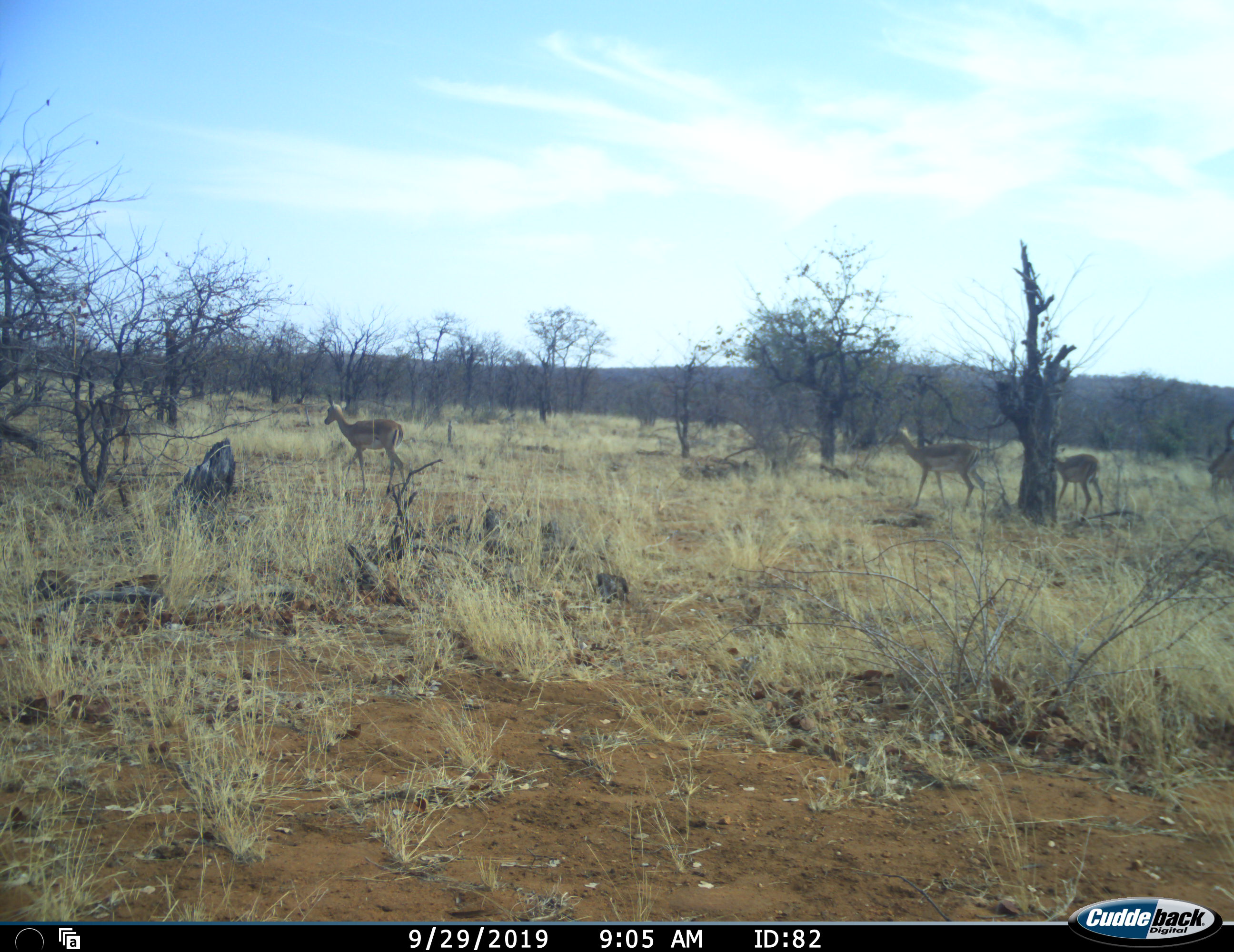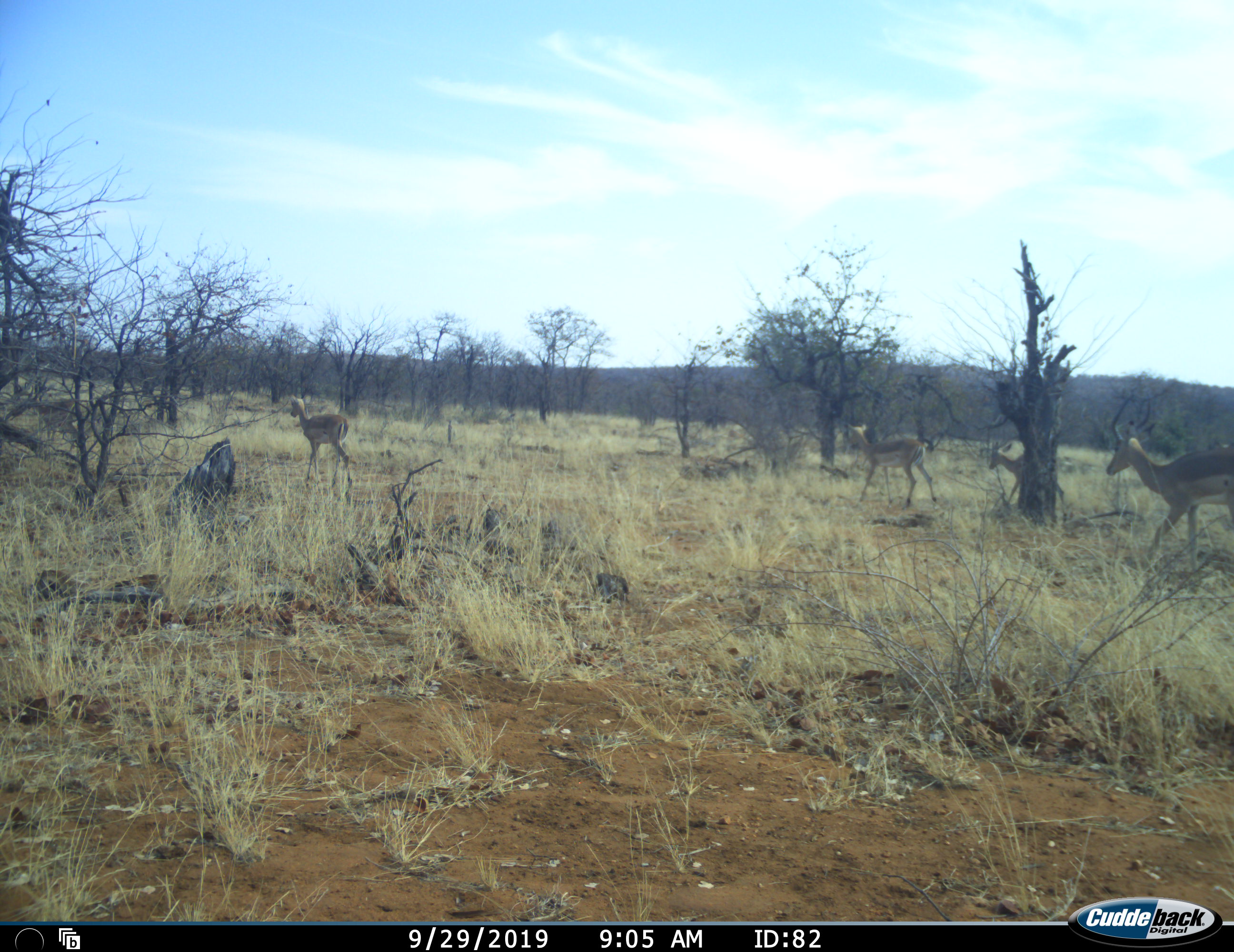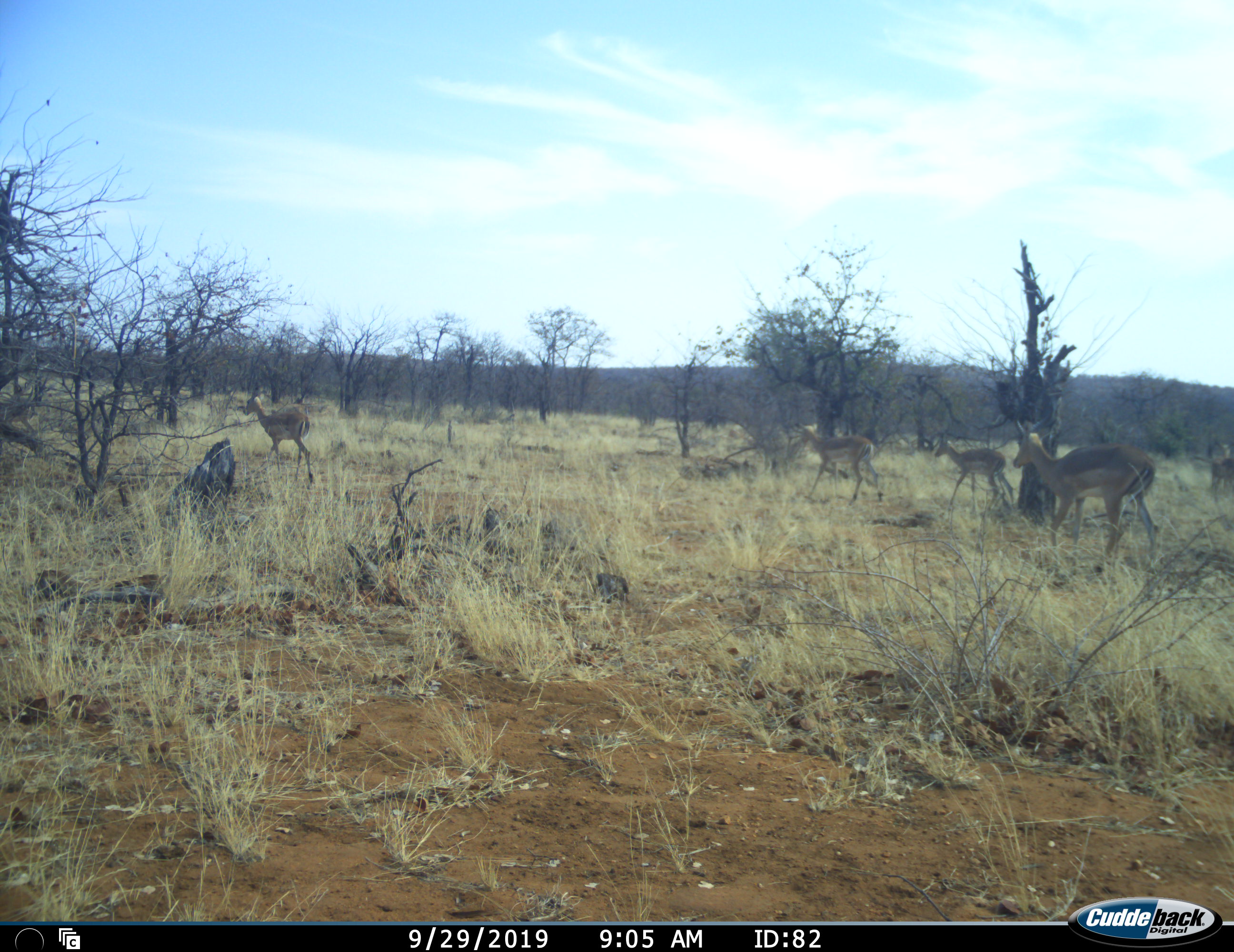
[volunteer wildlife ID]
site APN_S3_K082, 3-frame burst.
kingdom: Animalia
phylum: Chordata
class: Mammalia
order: Artiodactyla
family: Bovidae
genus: Aepyceros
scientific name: Aepyceros melampus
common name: impala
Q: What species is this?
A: Impala (Aepyceros melampus).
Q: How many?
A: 6.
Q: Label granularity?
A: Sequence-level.